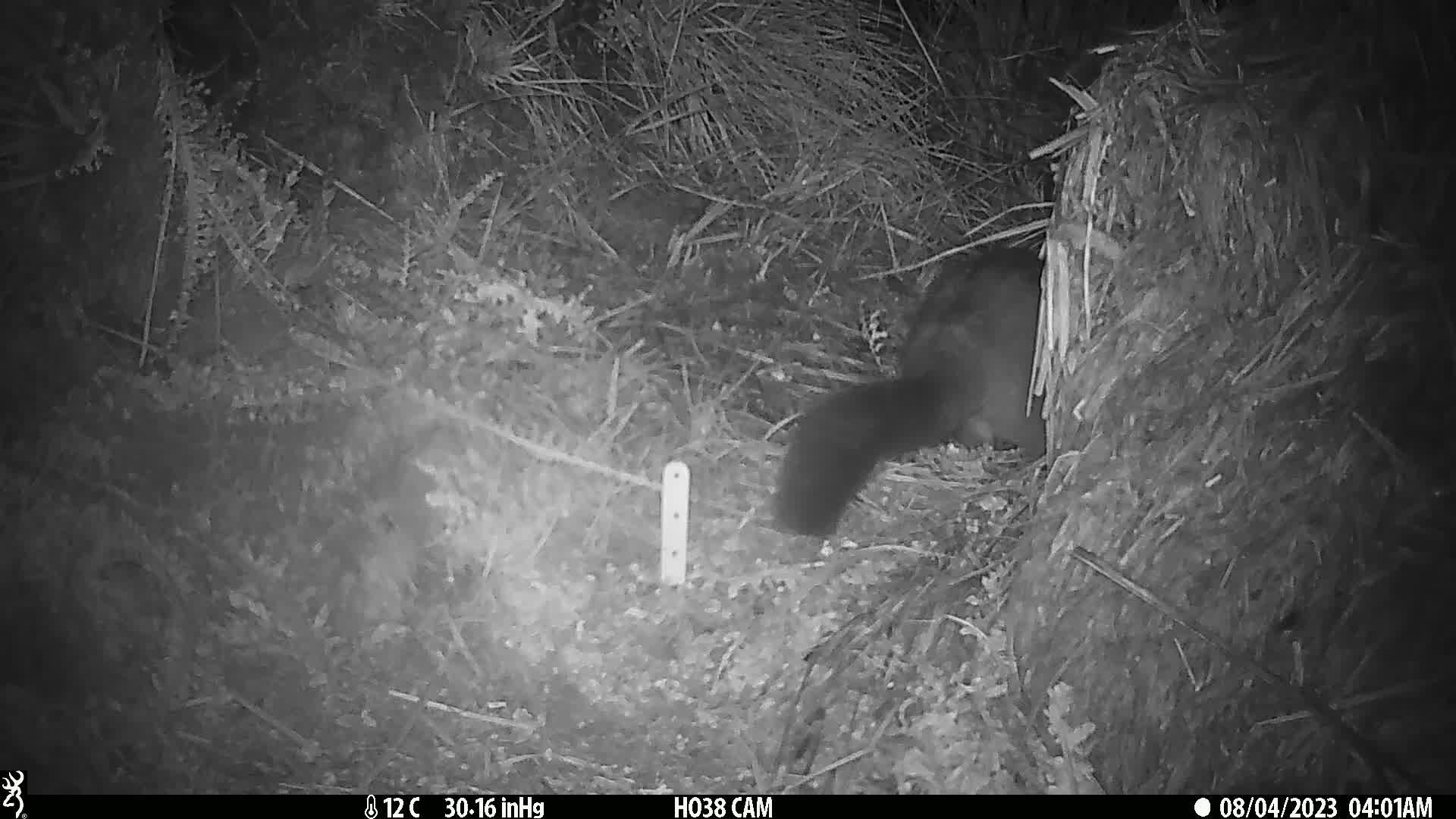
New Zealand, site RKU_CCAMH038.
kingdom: Animalia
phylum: Chordata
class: Mammalia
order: Diprotodontia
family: Phalangeridae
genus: Trichosurus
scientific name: Trichosurus vulpecula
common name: common brushtail possum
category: possum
Possum (common brushtail possum) (Trichosurus vulpecula).